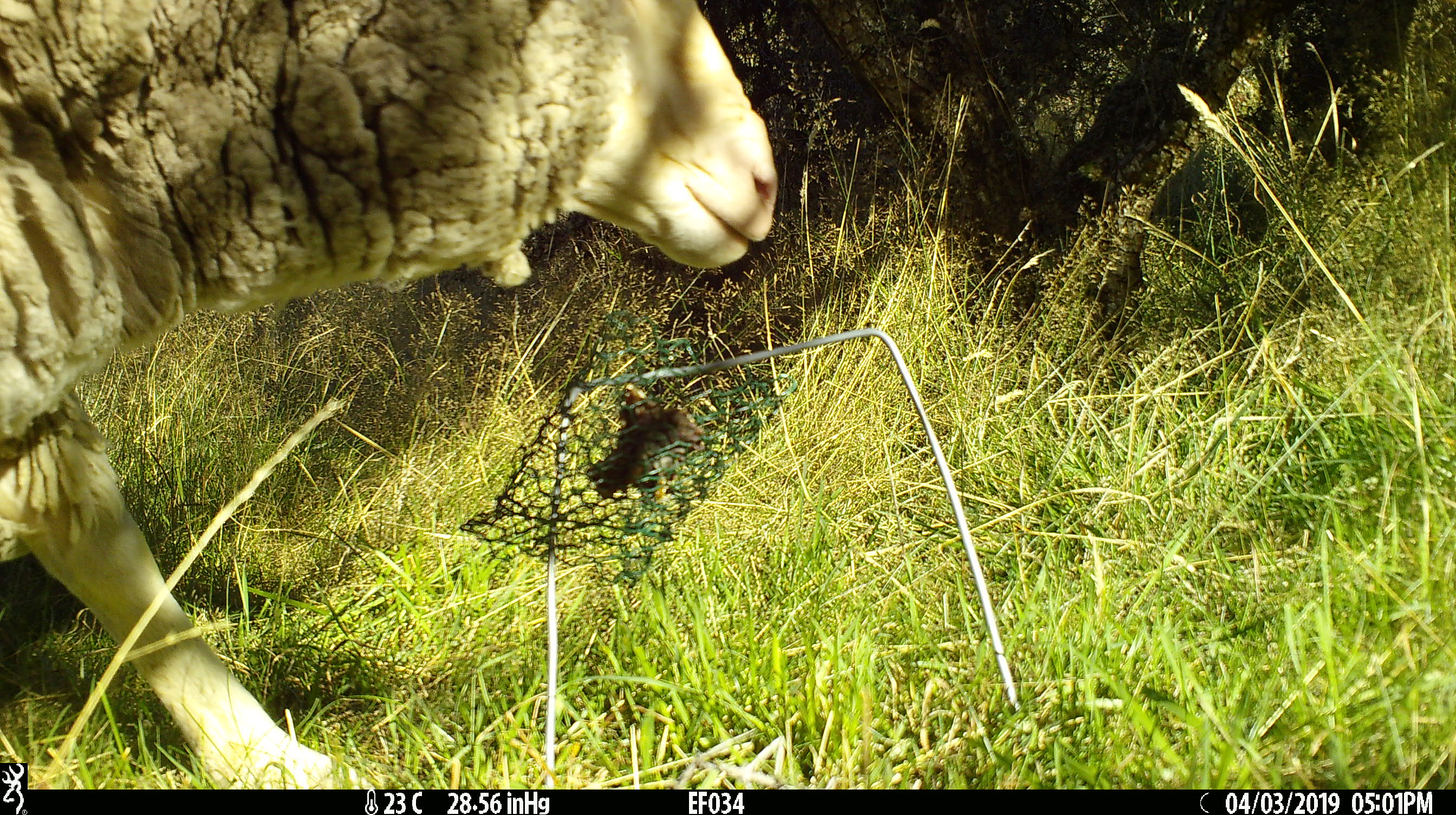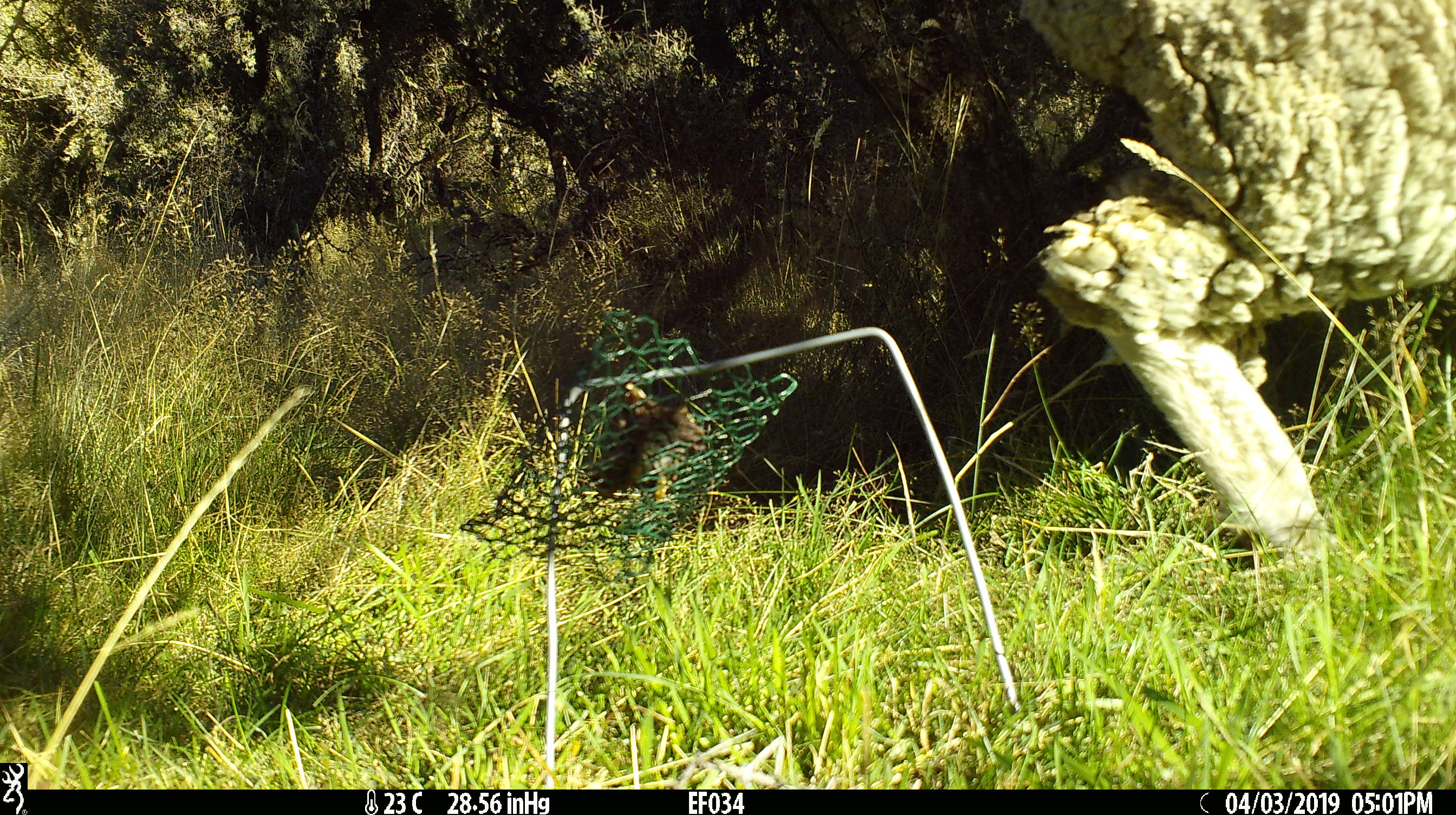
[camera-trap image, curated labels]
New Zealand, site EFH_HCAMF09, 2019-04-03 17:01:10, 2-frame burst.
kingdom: Animalia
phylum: Chordata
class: Mammalia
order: Artiodactyla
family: Bovidae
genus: Ovis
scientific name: Ovis aries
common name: domestic sheep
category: sheep